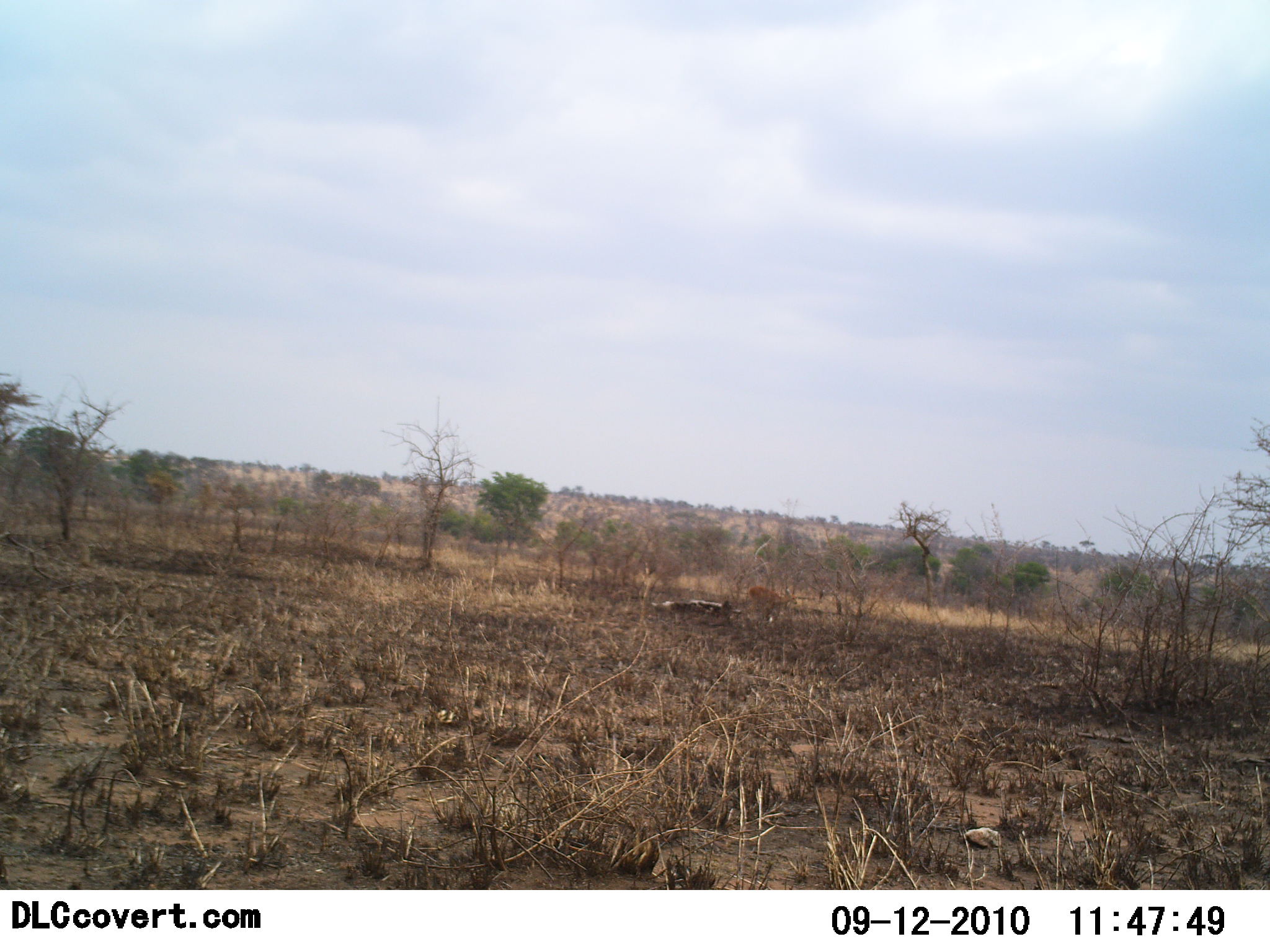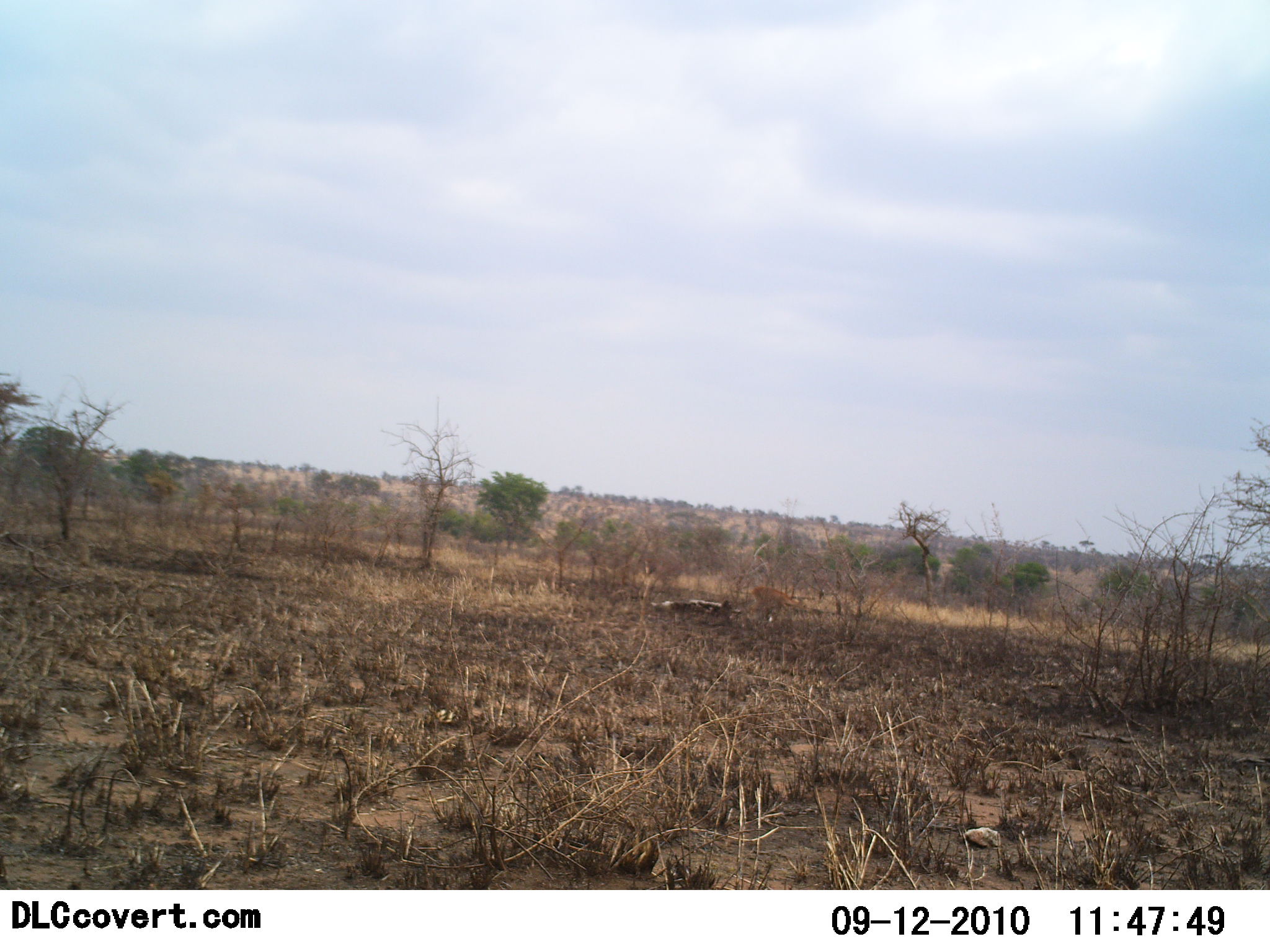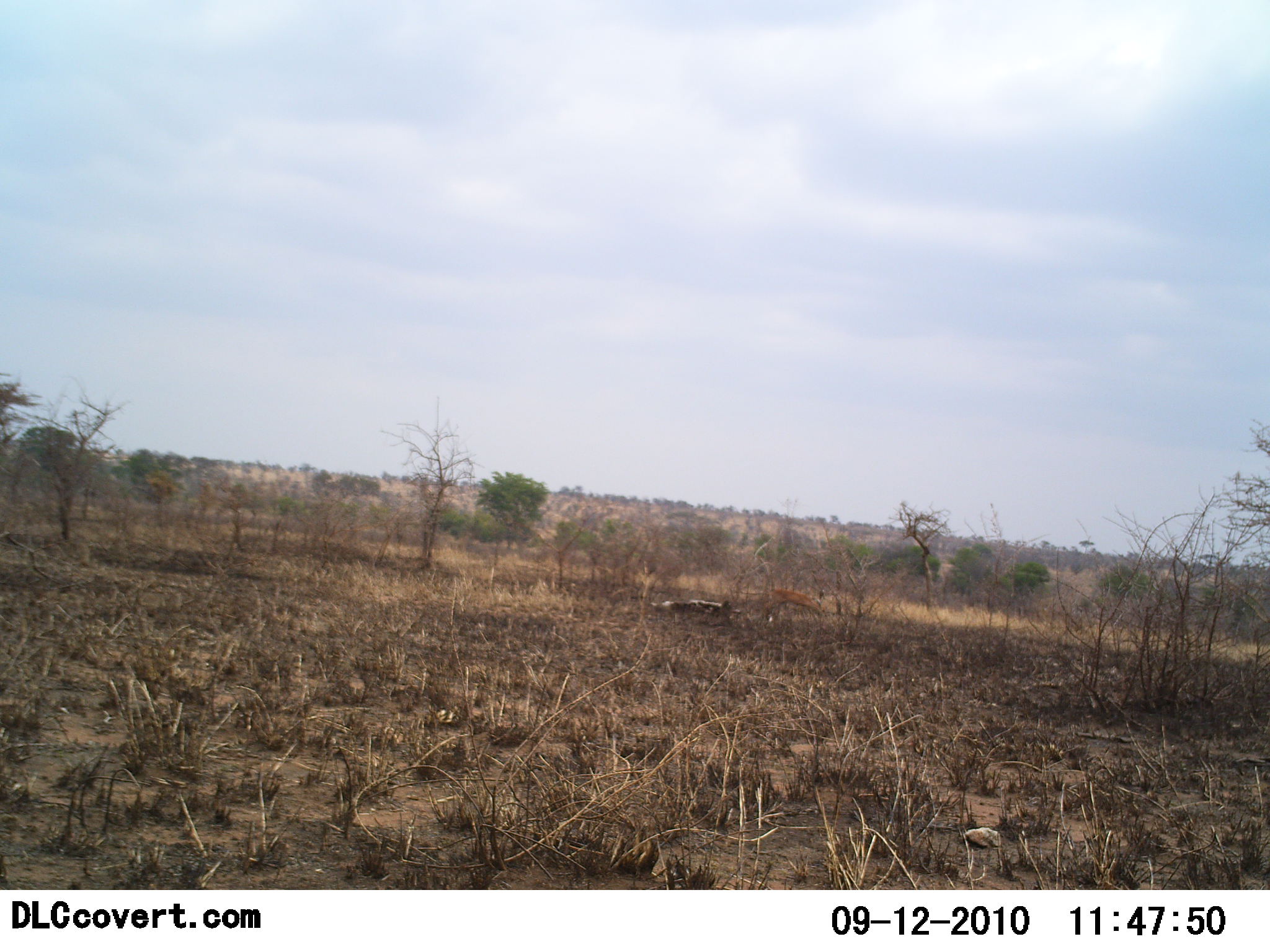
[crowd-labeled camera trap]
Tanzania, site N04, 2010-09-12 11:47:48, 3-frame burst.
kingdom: Animalia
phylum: Chordata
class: Mammalia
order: Artiodactyla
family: Bovidae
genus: Nanger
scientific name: Nanger granti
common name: grant's gazelle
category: gazellegrants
Gazellegrants (grant's gazelle) (Nanger granti), count 1. Behavior (volunteer vote fractions): standing 0%, resting 0%, moving 100%, interacting 0%. Young present (vote fraction): 0%. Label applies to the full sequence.